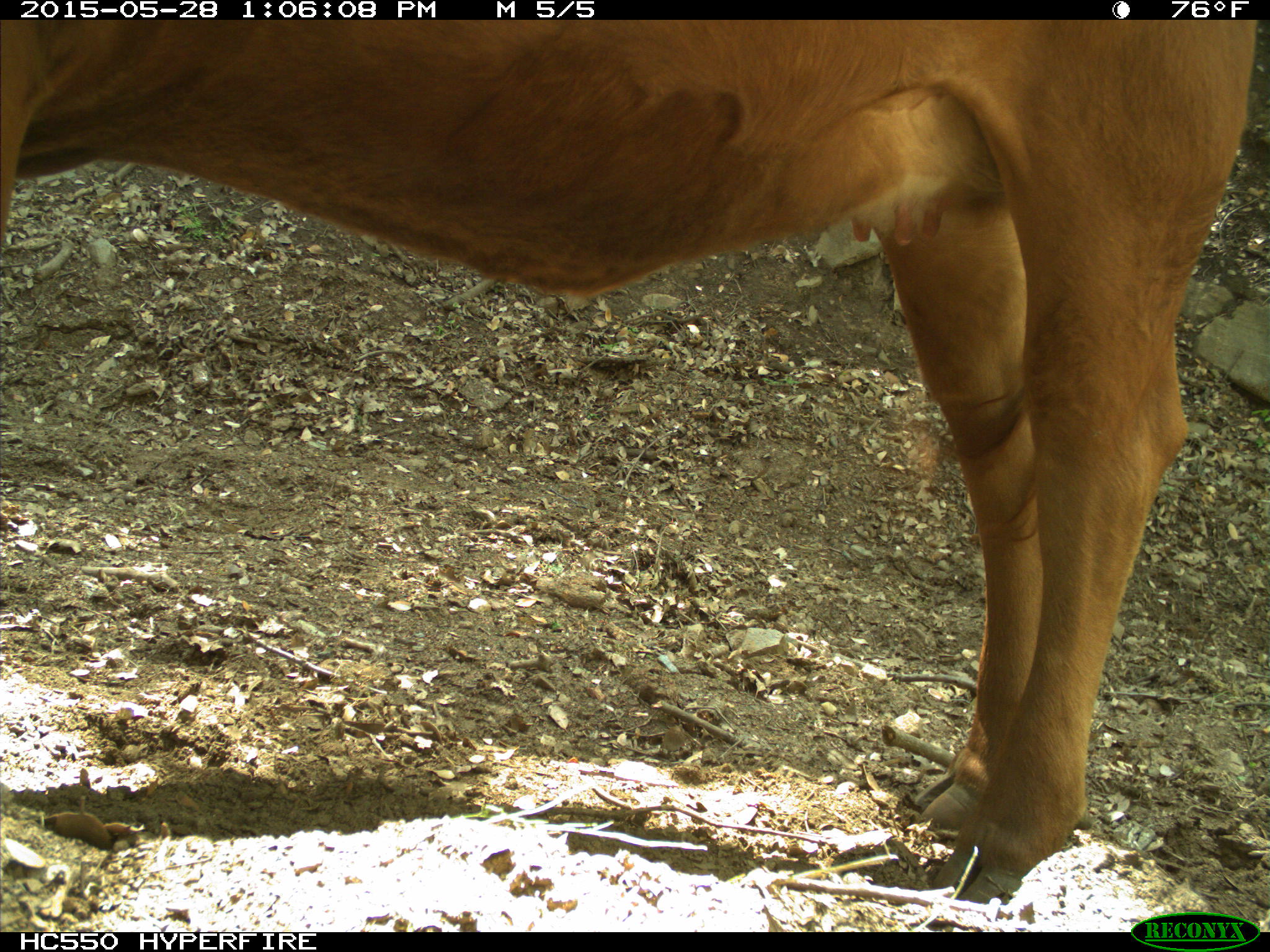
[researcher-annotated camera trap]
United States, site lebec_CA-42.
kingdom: Animalia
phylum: Chordata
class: Mammalia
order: Artiodactyla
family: Bovidae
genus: Bos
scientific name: Bos taurus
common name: domestic cow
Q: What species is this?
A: Bos taurus (domestic cow).